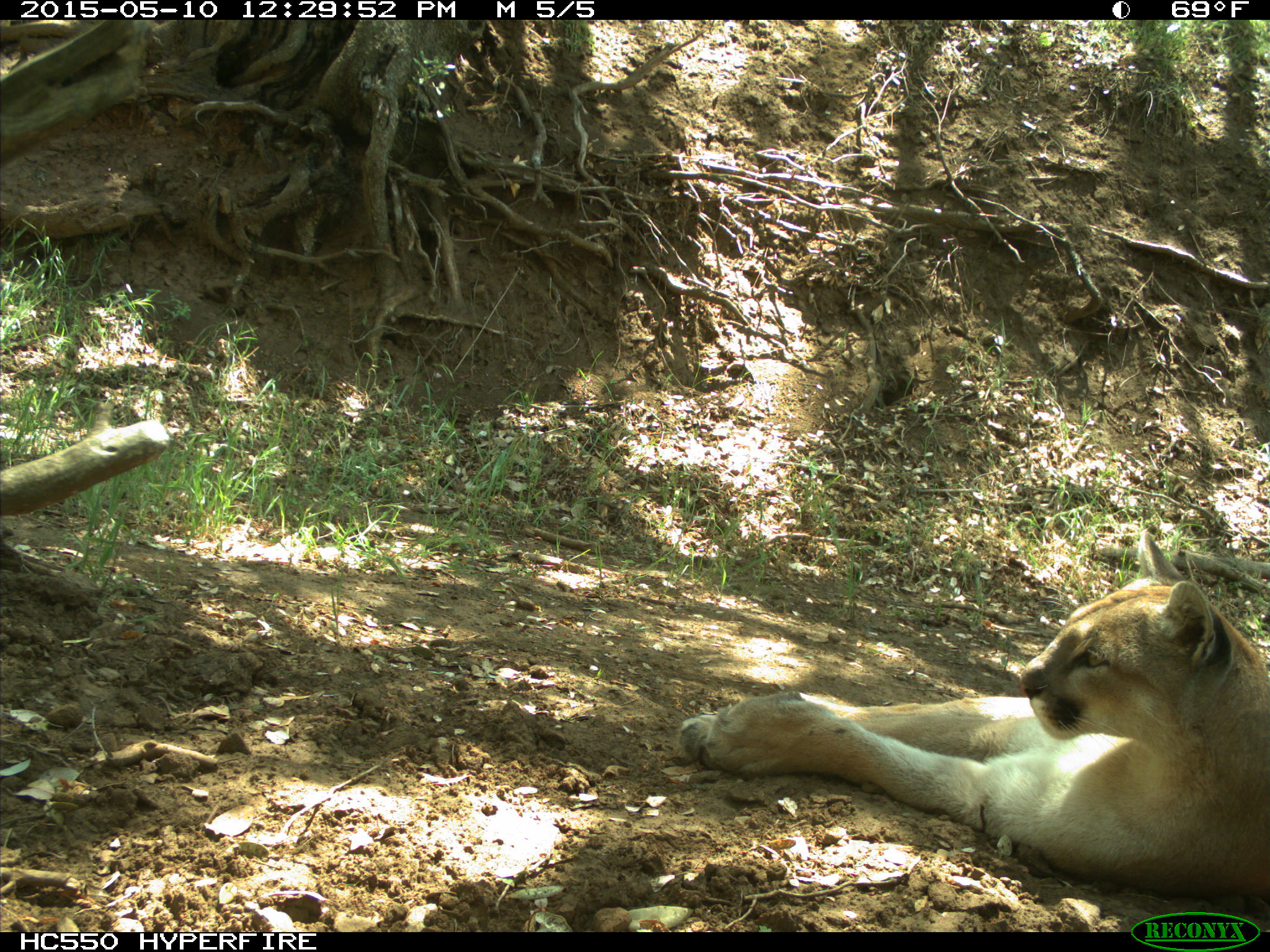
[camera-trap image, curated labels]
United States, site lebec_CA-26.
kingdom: Animalia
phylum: Chordata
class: Mammalia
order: Carnivora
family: Felidae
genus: Puma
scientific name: Puma concolor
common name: mountain lion